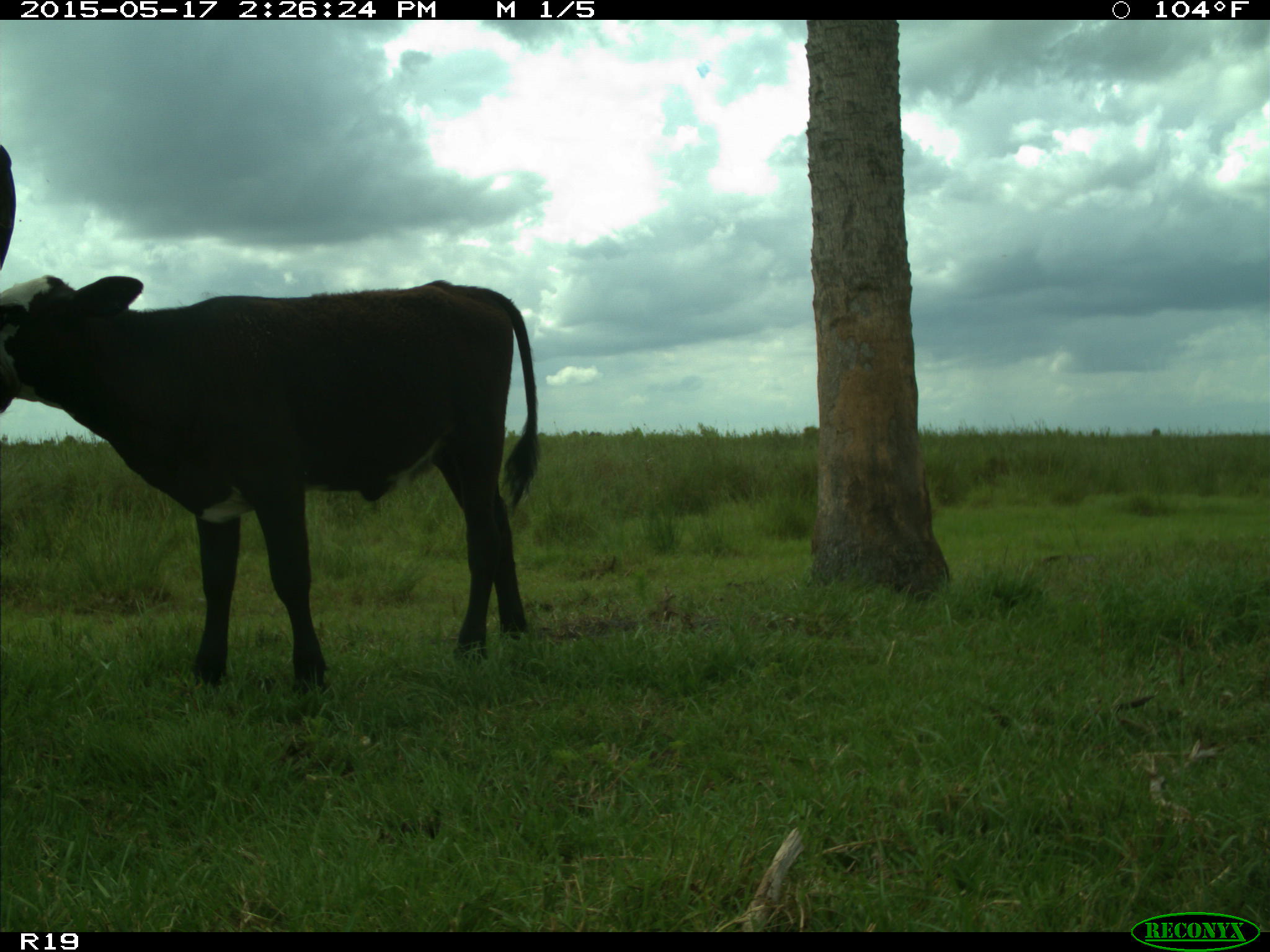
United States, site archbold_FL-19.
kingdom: Animalia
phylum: Chordata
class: Mammalia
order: Artiodactyla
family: Bovidae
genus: Bos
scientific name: Bos taurus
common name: domestic cow